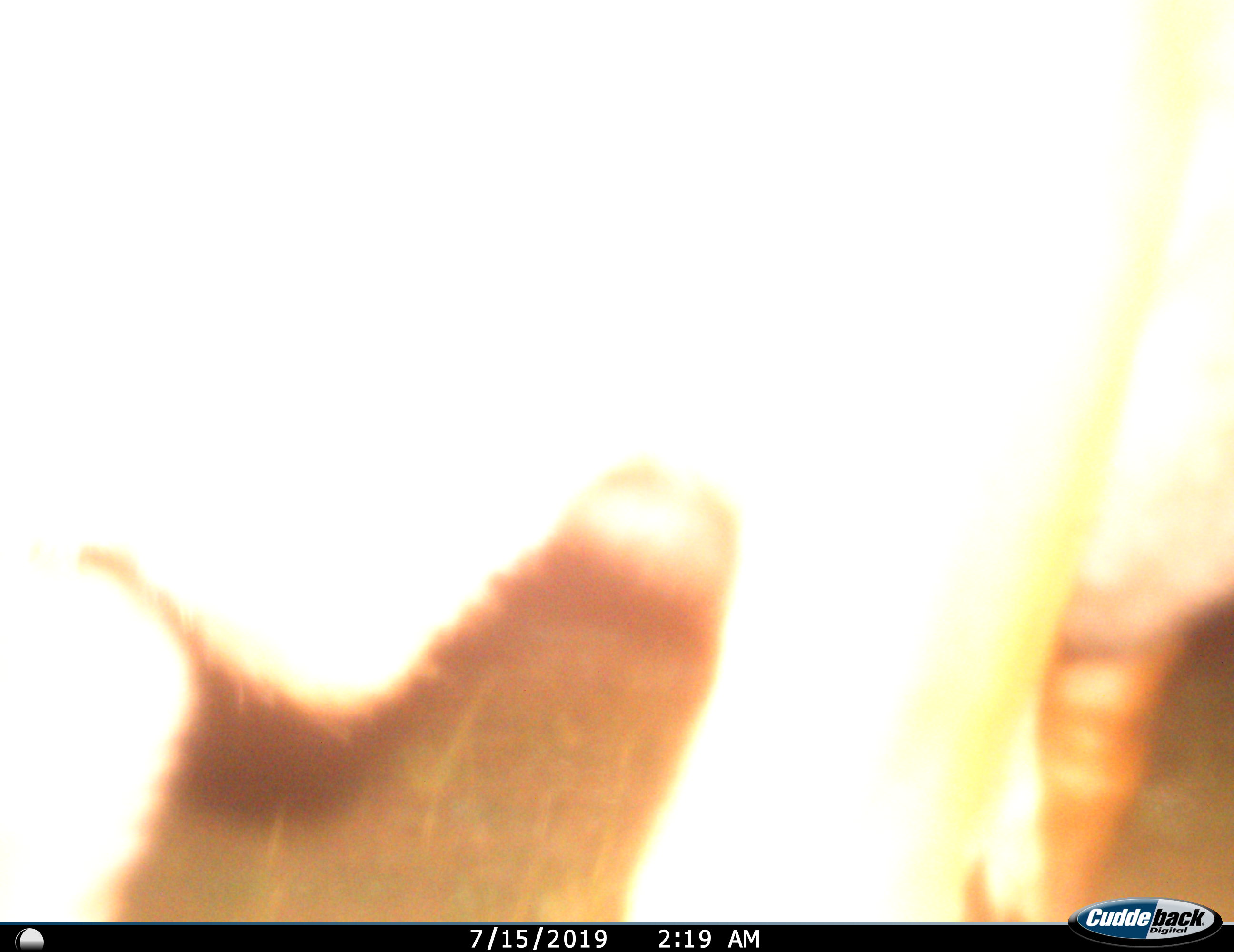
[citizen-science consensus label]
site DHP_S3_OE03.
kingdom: Animalia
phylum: Chordata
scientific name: Vertebrata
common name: domestic animal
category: domesticanimal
Domesticanimal (domestic animal) (Vertebrata), count 1. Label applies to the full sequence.